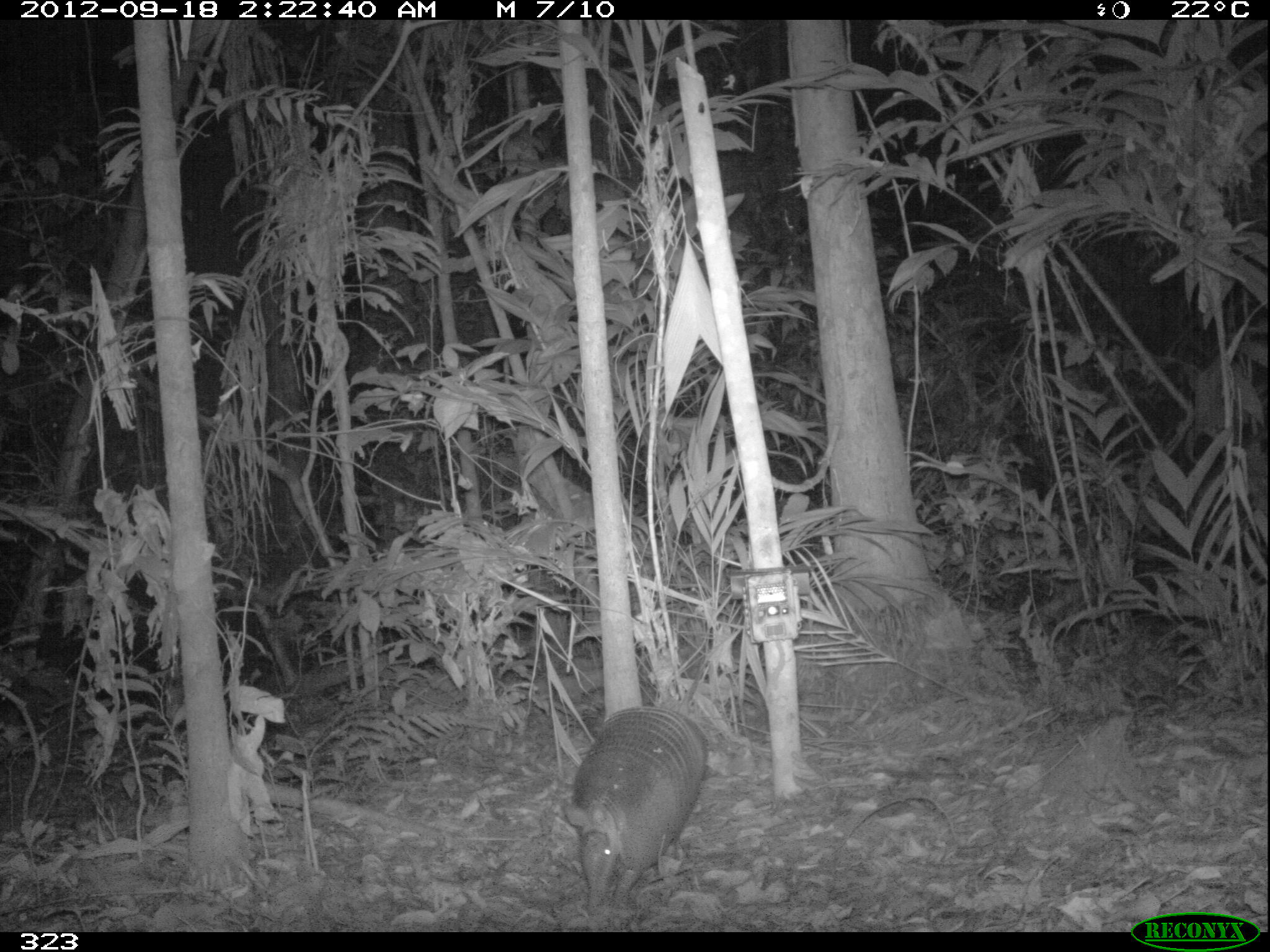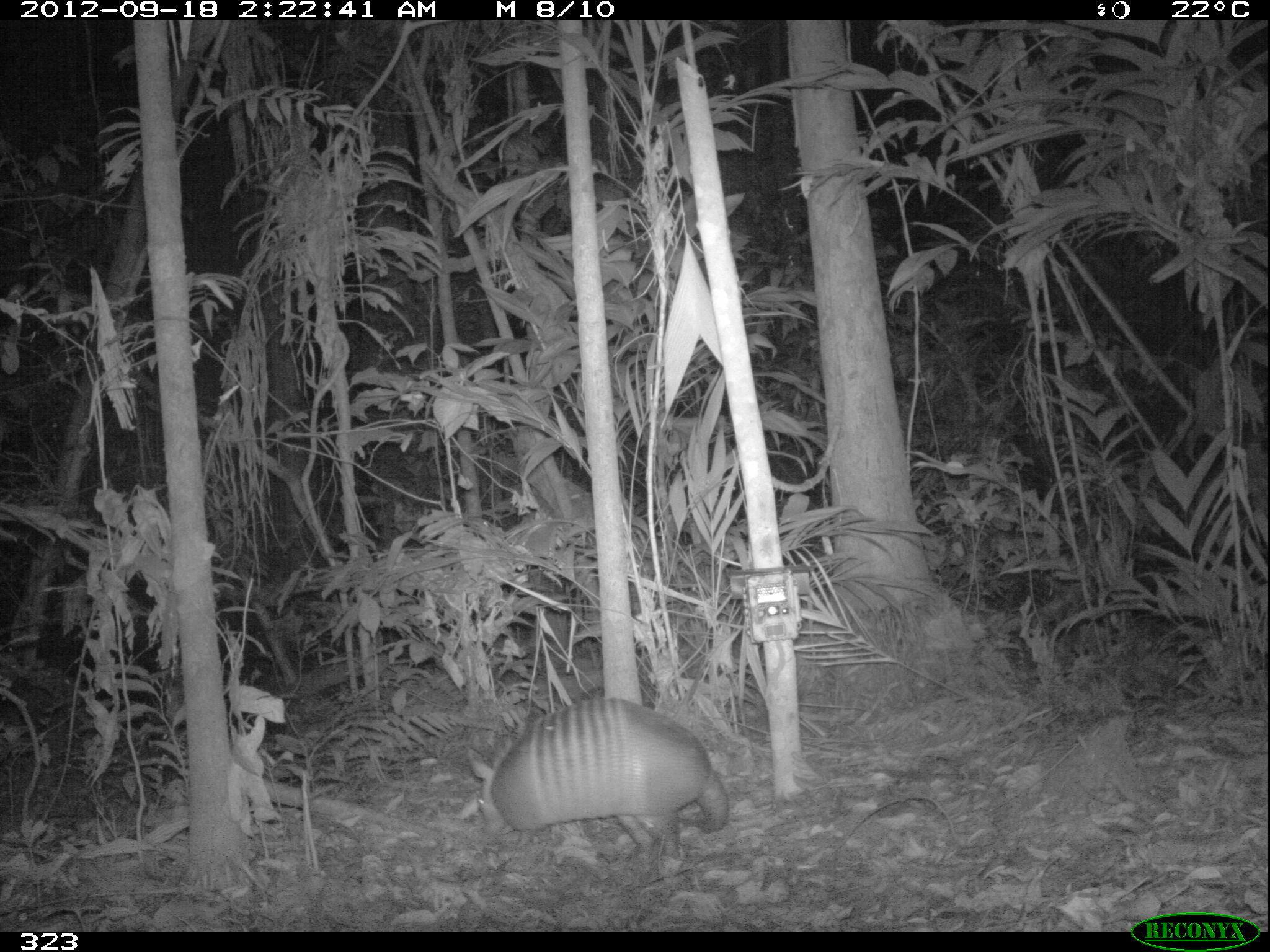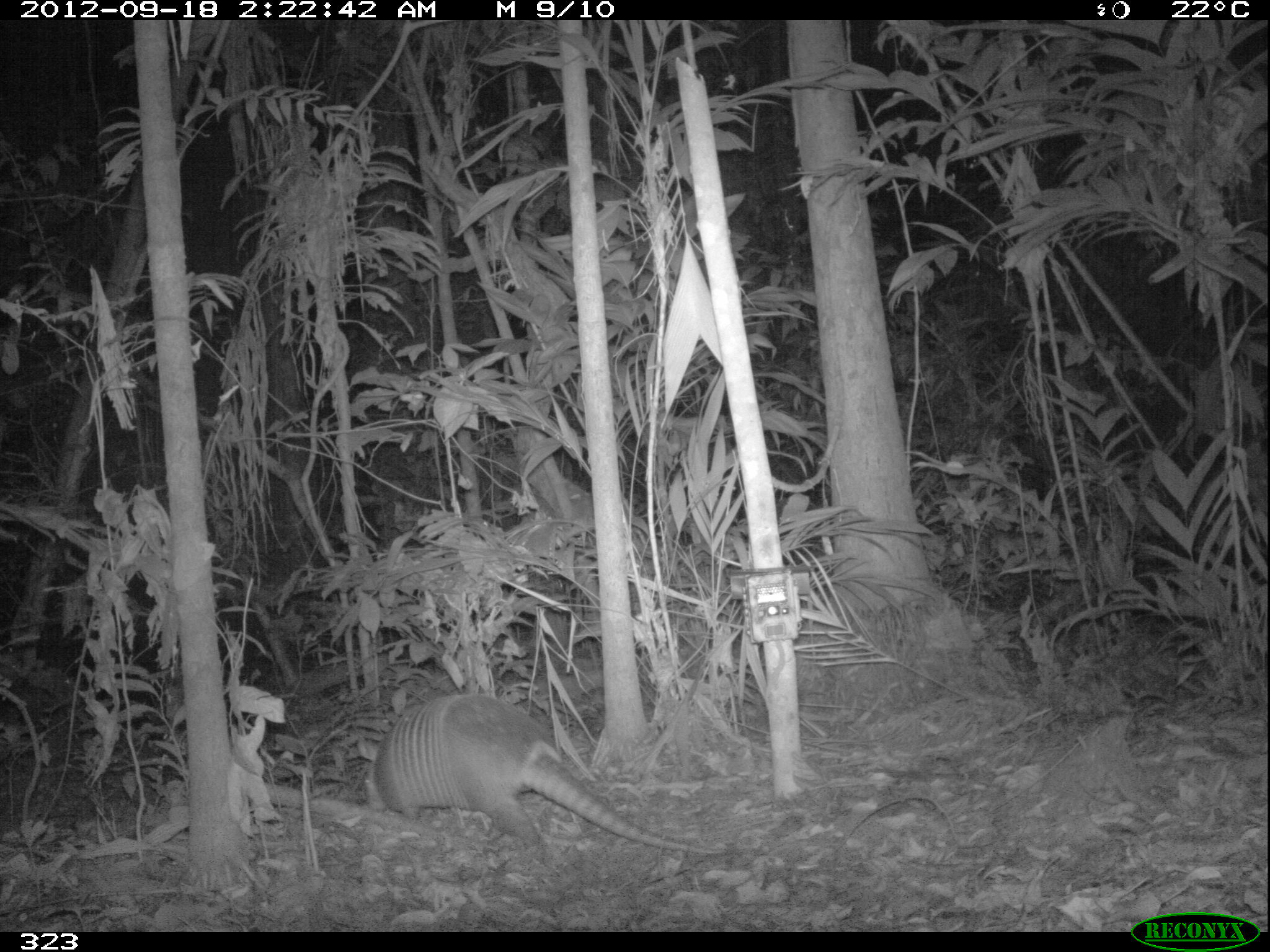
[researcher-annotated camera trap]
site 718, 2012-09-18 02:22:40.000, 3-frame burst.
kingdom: Animalia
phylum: Chordata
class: Mammalia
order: Cingulata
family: Dasypodidae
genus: Dasypus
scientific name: Dasypus novemcinctus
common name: nine-banded armadillo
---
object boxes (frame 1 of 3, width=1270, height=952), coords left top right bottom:
dasypus novemcinctus: 563 706 708 912